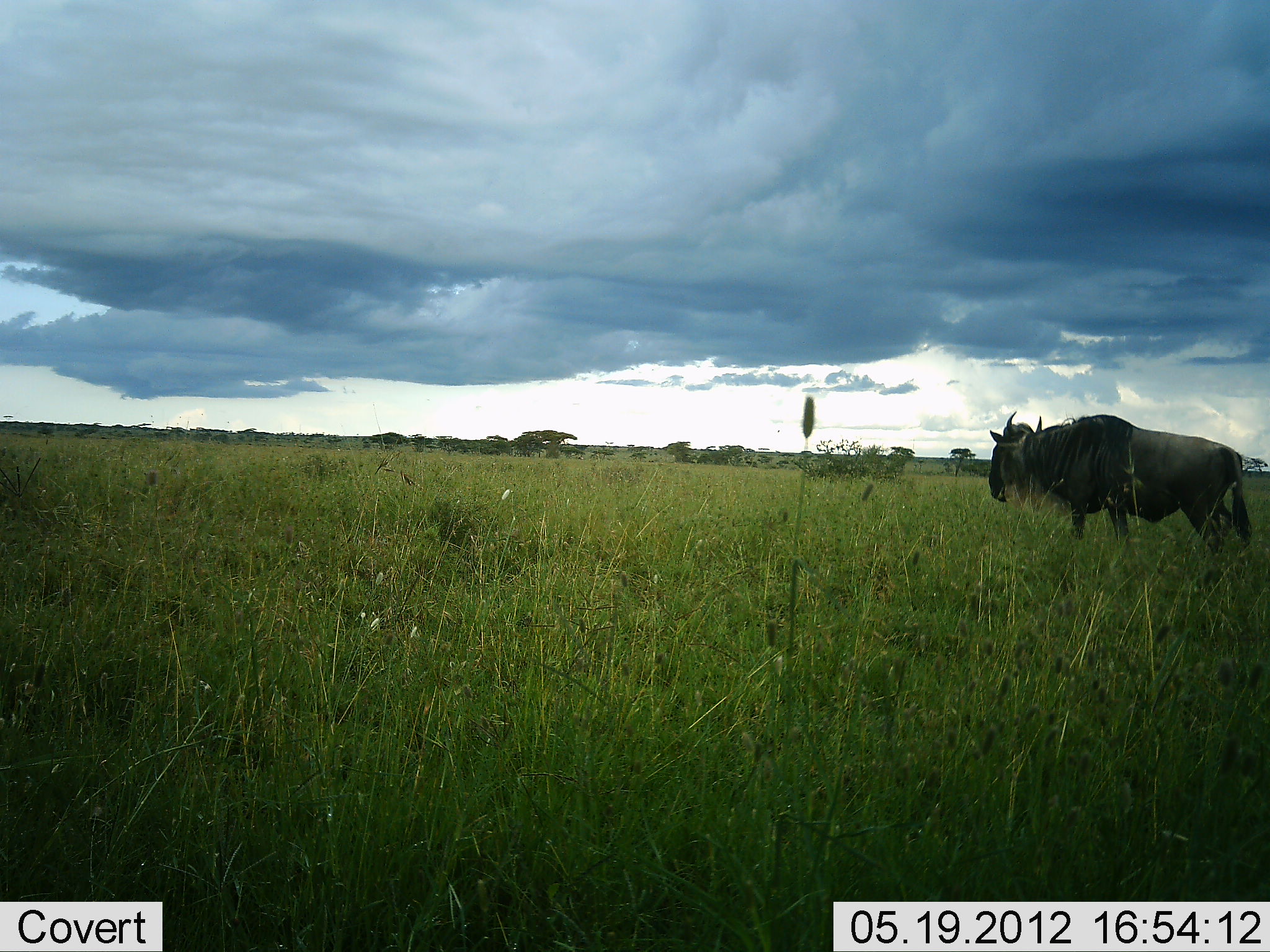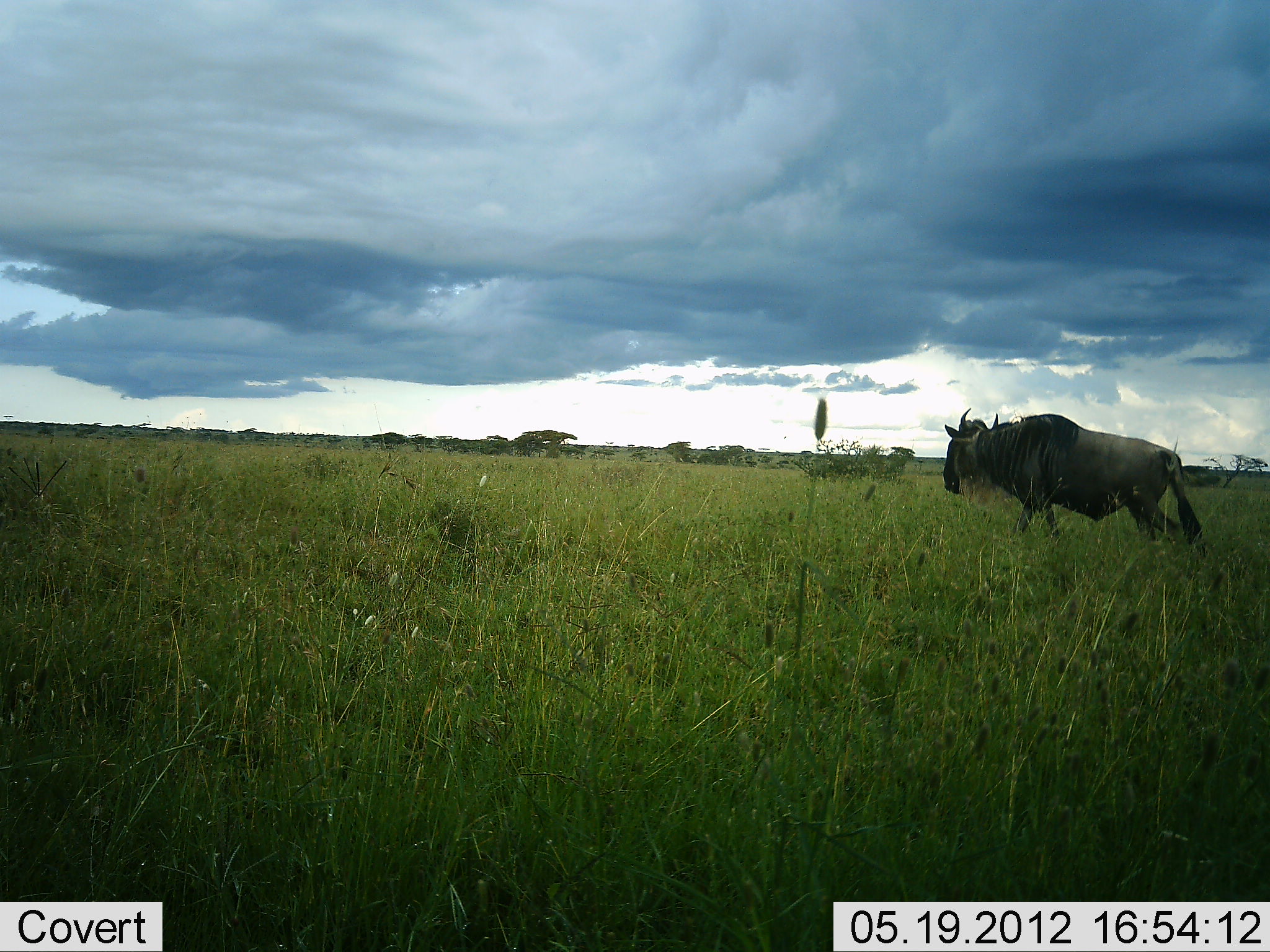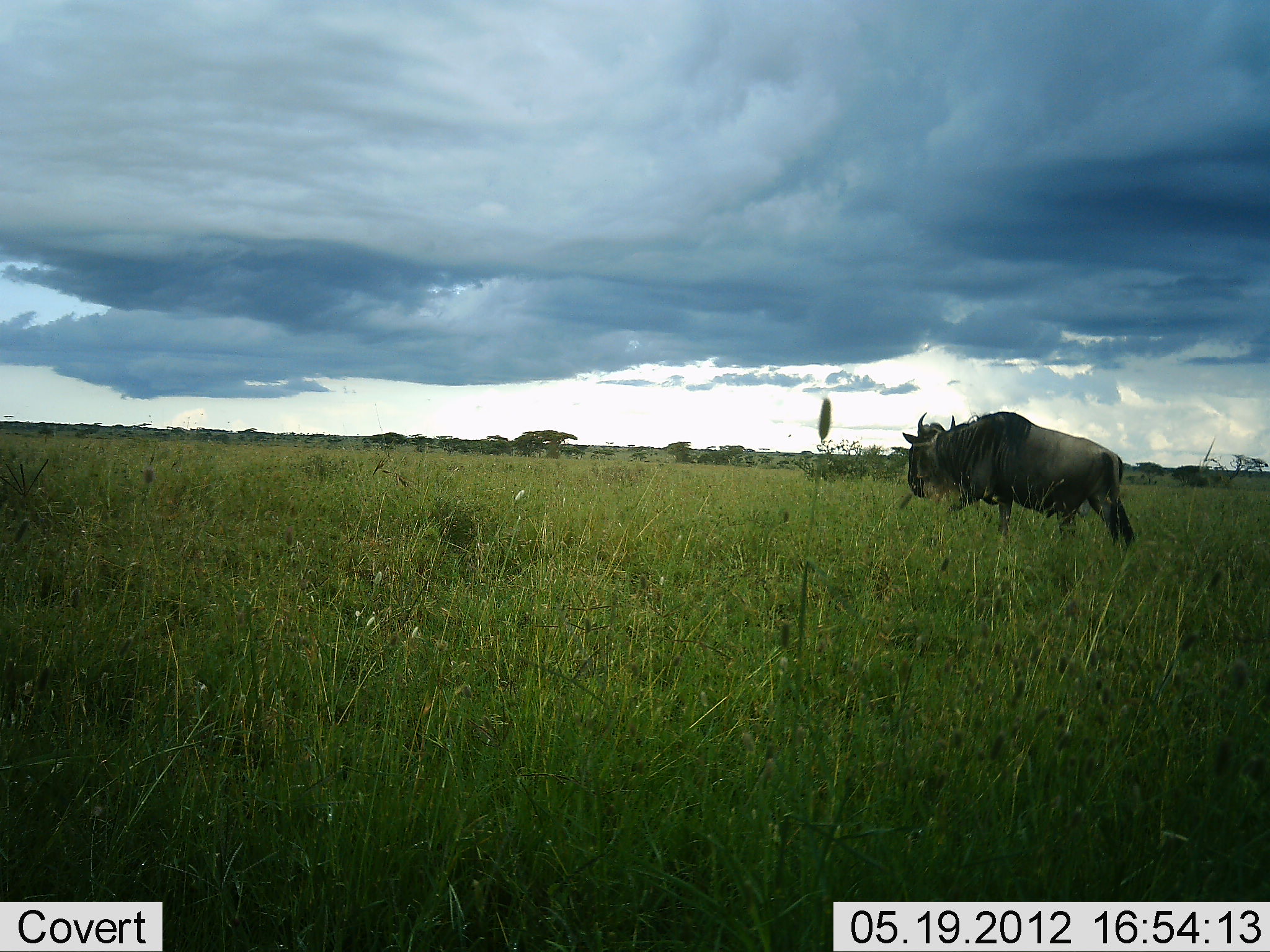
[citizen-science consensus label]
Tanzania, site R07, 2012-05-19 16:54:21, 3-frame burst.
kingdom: Animalia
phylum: Chordata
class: Mammalia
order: Artiodactyla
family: Bovidae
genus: Connochaetes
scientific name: Connochaetes taurinus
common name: blue wildebeest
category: wildebeest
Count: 1.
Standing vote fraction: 10%.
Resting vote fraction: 0%.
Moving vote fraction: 90%.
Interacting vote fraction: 0%.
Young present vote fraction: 0%.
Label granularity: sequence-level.